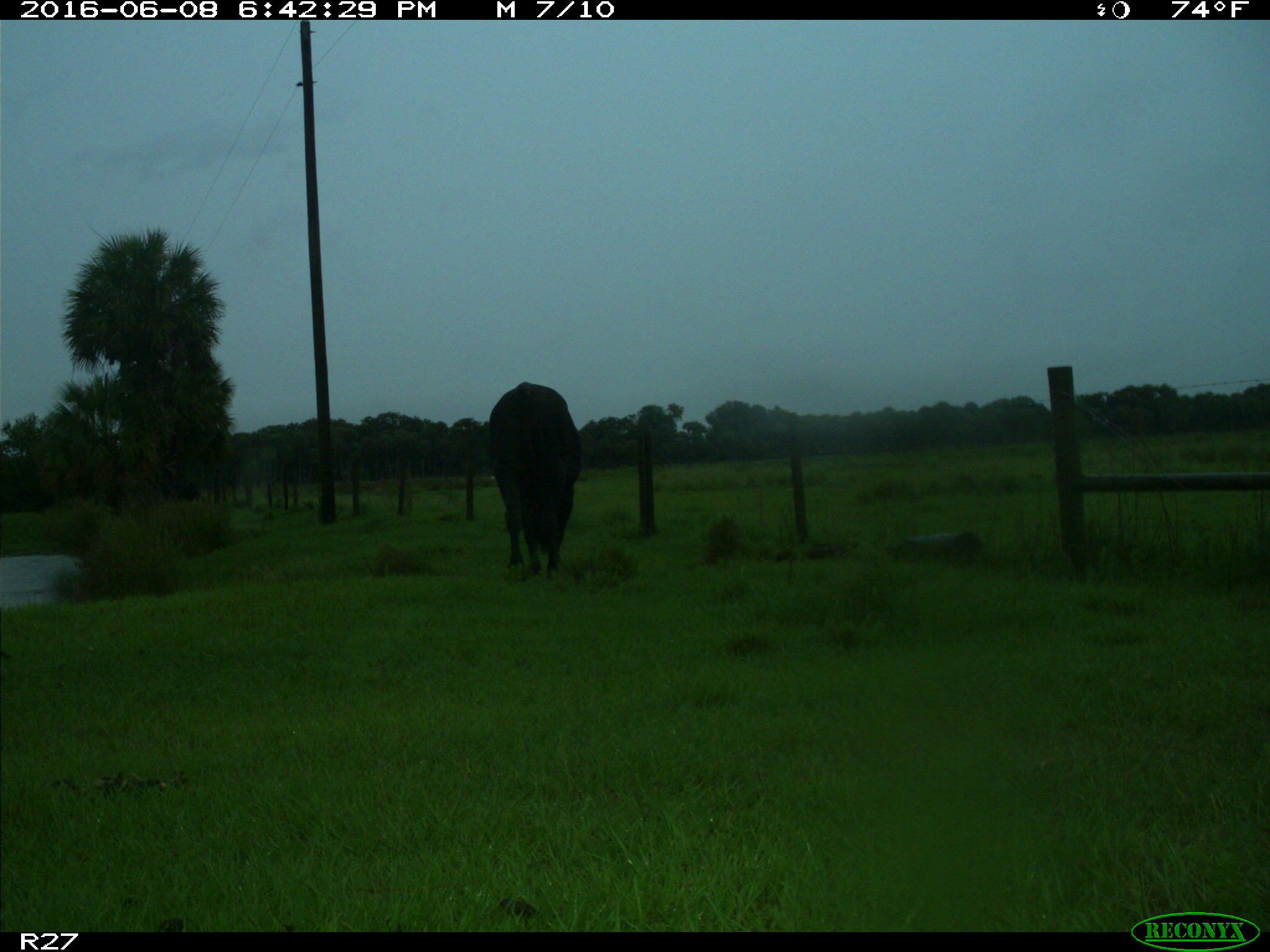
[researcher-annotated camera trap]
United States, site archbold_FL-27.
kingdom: Animalia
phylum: Chordata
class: Mammalia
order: Artiodactyla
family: Bovidae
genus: Bos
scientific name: Bos taurus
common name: domestic cow